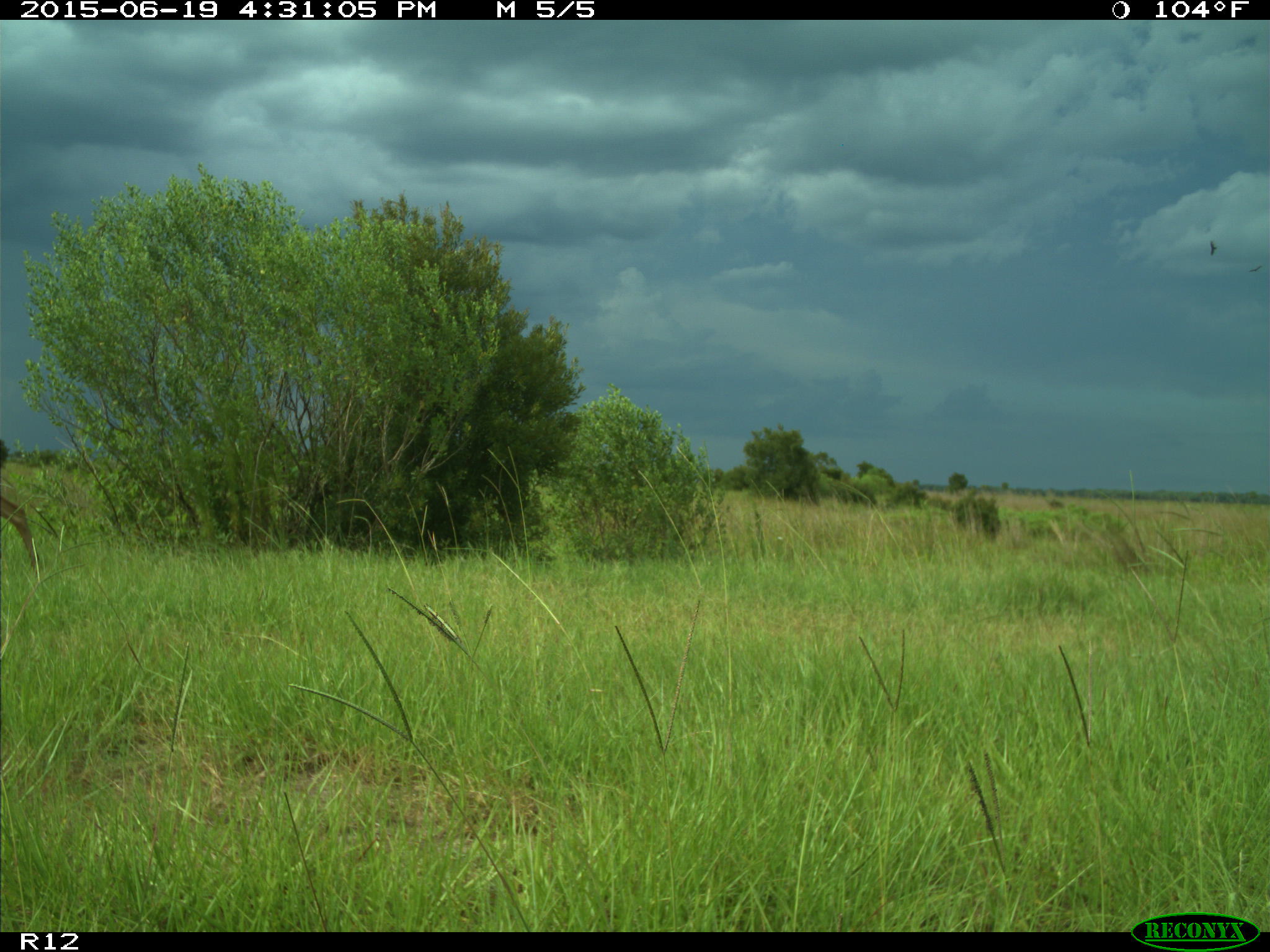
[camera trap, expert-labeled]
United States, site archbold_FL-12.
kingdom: Animalia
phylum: Chordata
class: Mammalia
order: Artiodactyla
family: Cervidae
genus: Odocoileus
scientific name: Odocoileus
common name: deer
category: unidentified deer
Unidentified deer (deer) (Odocoileus).